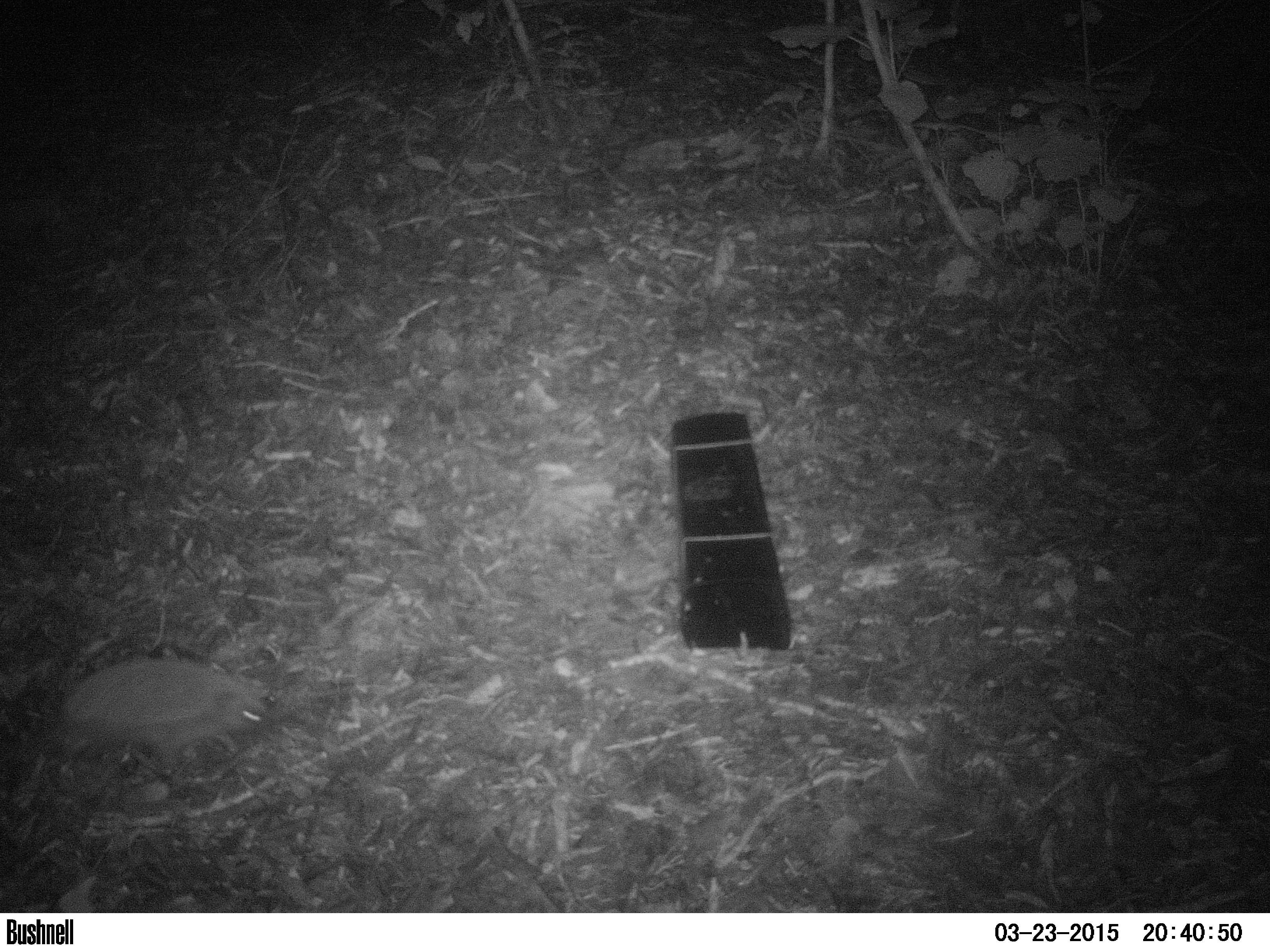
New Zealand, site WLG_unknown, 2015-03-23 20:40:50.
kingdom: Animalia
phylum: Chordata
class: Mammalia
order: Eulipotyphla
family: Erinaceidae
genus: Erinaceus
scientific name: Erinaceus europaeus europaeus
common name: european hedgehog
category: hedgehog